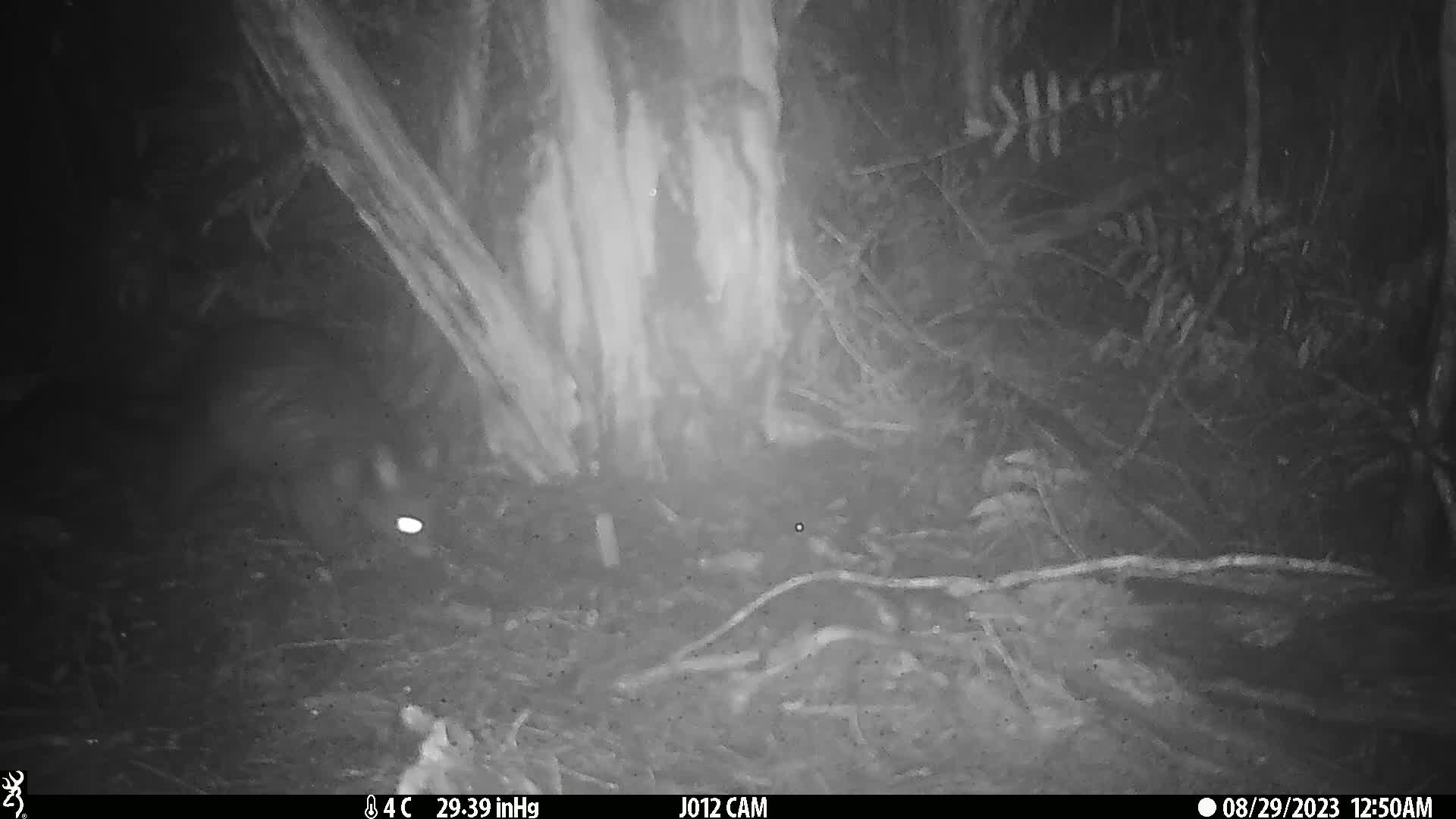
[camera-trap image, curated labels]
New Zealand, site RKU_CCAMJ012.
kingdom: Animalia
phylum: Chordata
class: Mammalia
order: Diprotodontia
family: Phalangeridae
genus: Trichosurus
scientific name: Trichosurus vulpecula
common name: common brushtail possum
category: possum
Possum (common brushtail possum) (Trichosurus vulpecula).